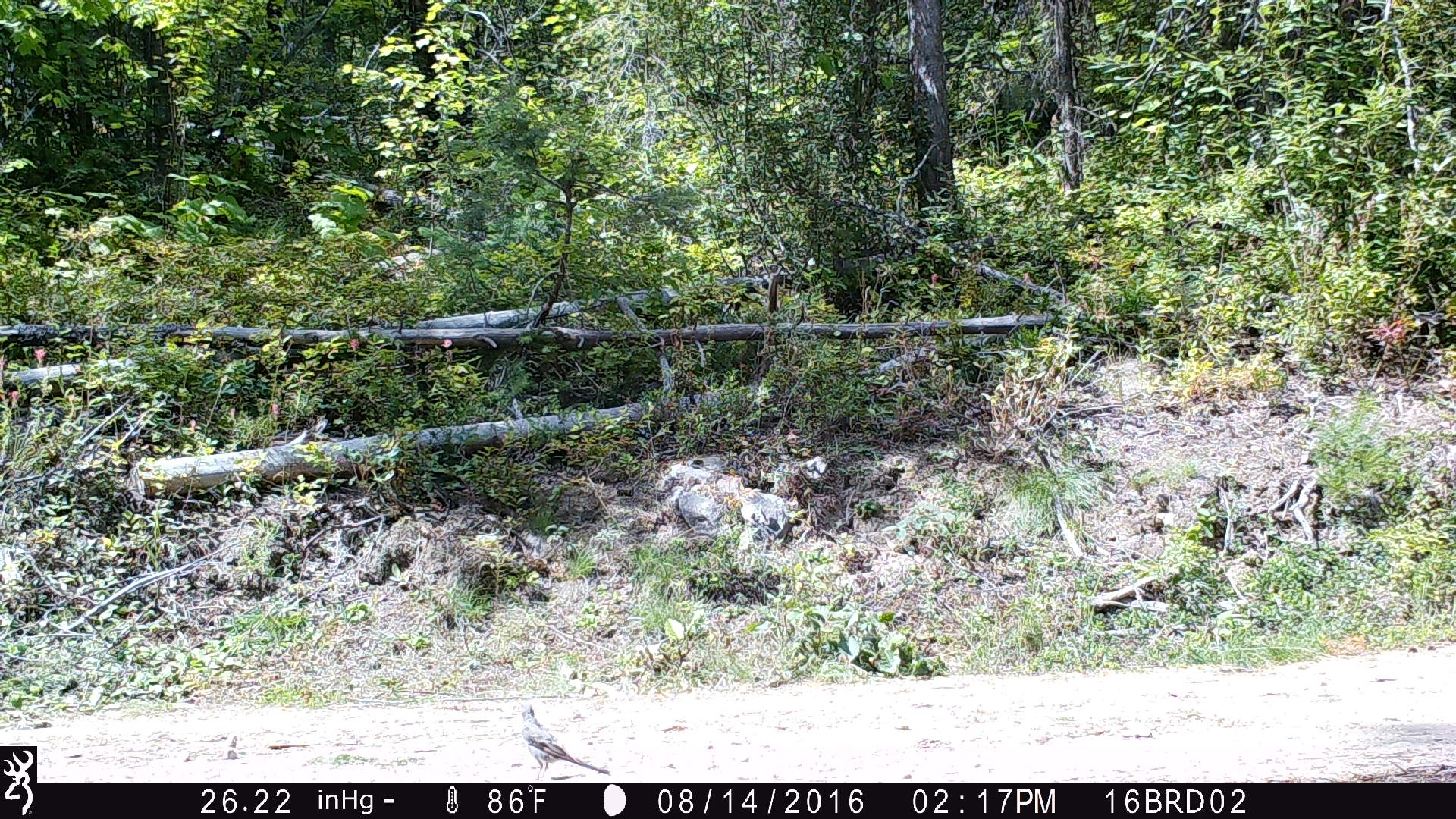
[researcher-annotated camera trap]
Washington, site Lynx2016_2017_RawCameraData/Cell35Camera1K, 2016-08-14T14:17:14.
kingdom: Animalia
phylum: Chordata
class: Aves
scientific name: Aves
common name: birds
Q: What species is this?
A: Aves (birds).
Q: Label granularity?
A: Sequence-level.